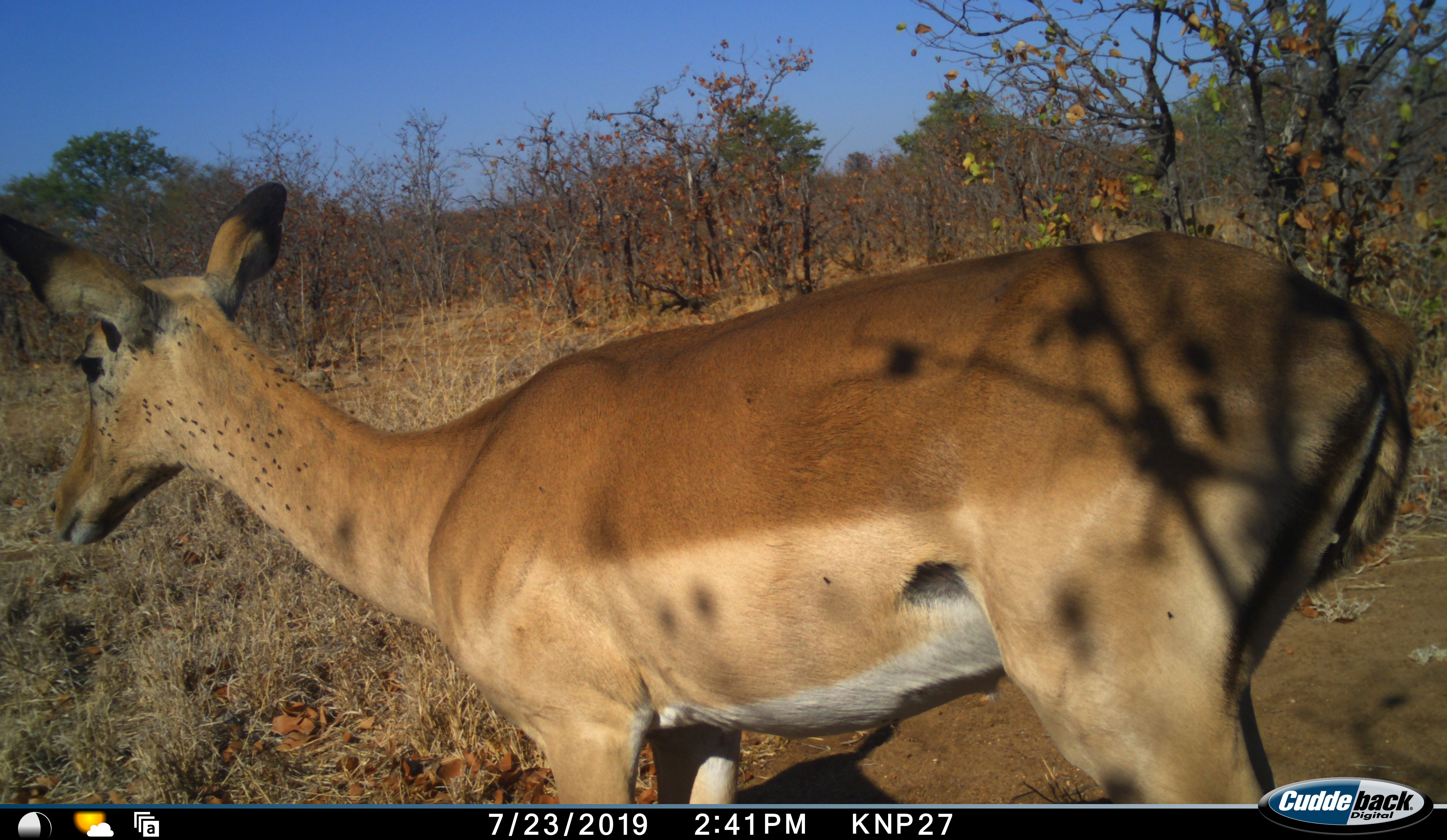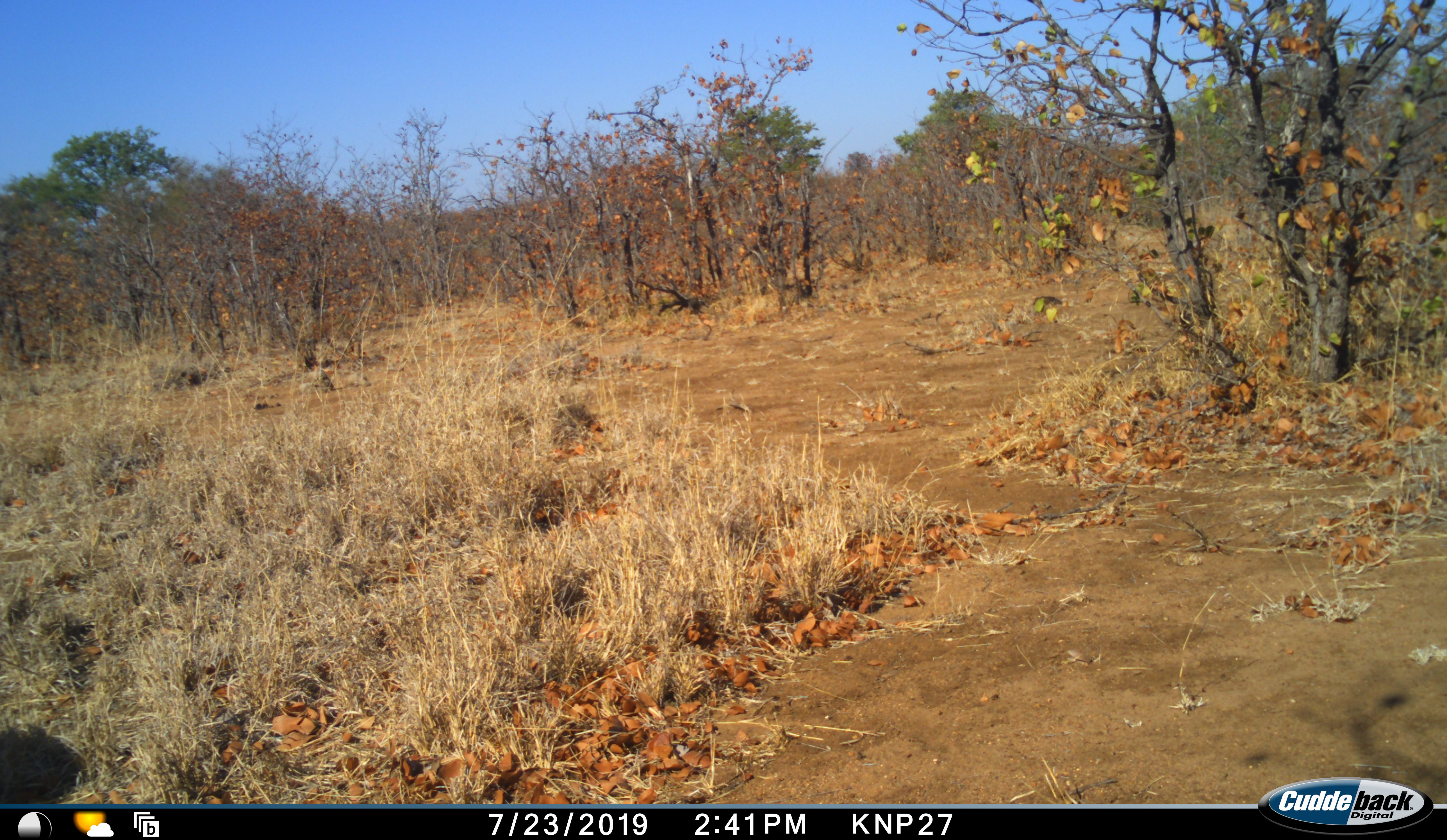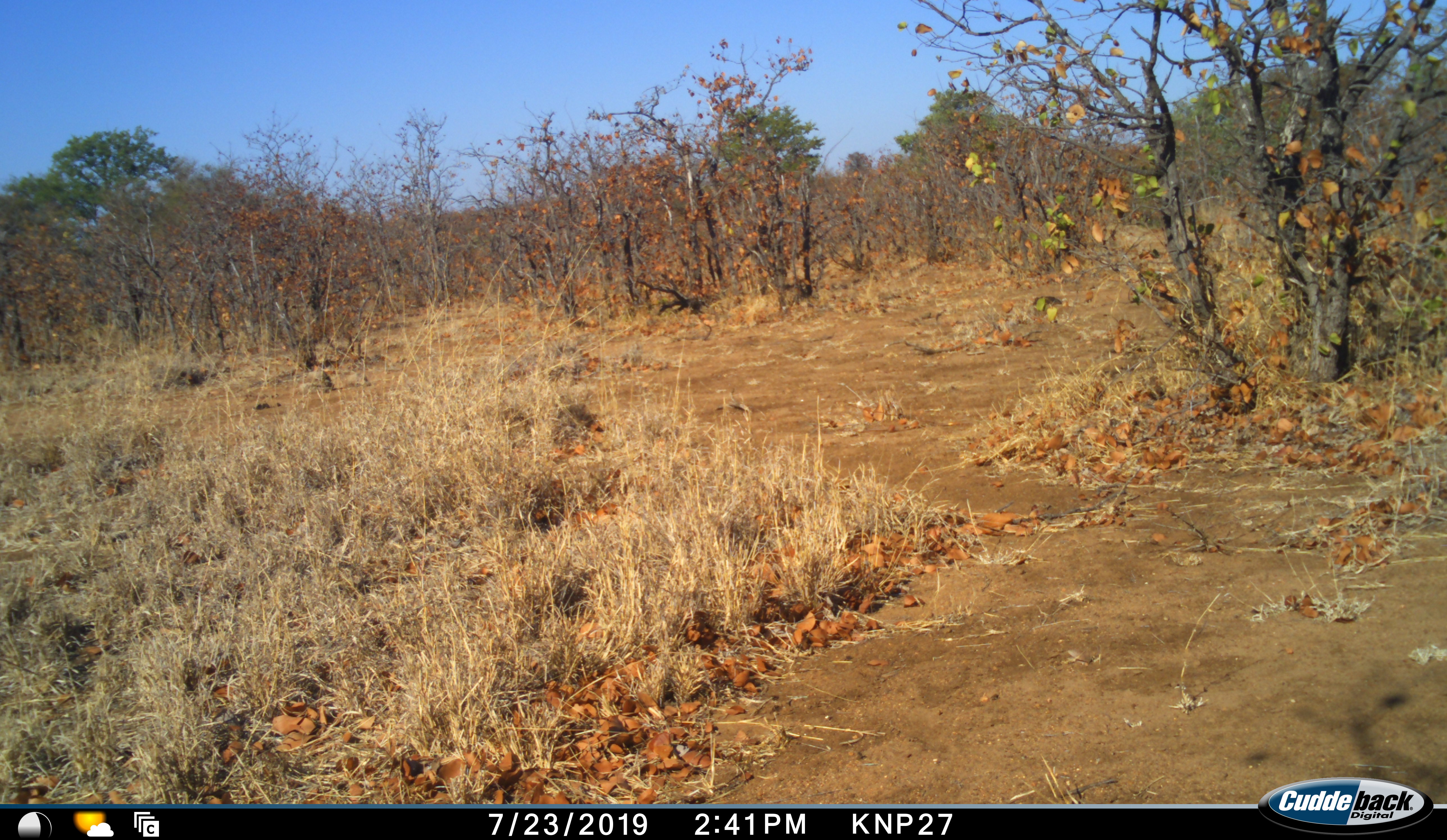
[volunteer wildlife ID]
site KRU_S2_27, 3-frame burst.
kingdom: Animalia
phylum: Chordata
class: Mammalia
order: Artiodactyla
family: Bovidae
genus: Aepyceros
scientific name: Aepyceros melampus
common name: impala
Impala (Aepyceros melampus), count 1. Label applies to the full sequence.